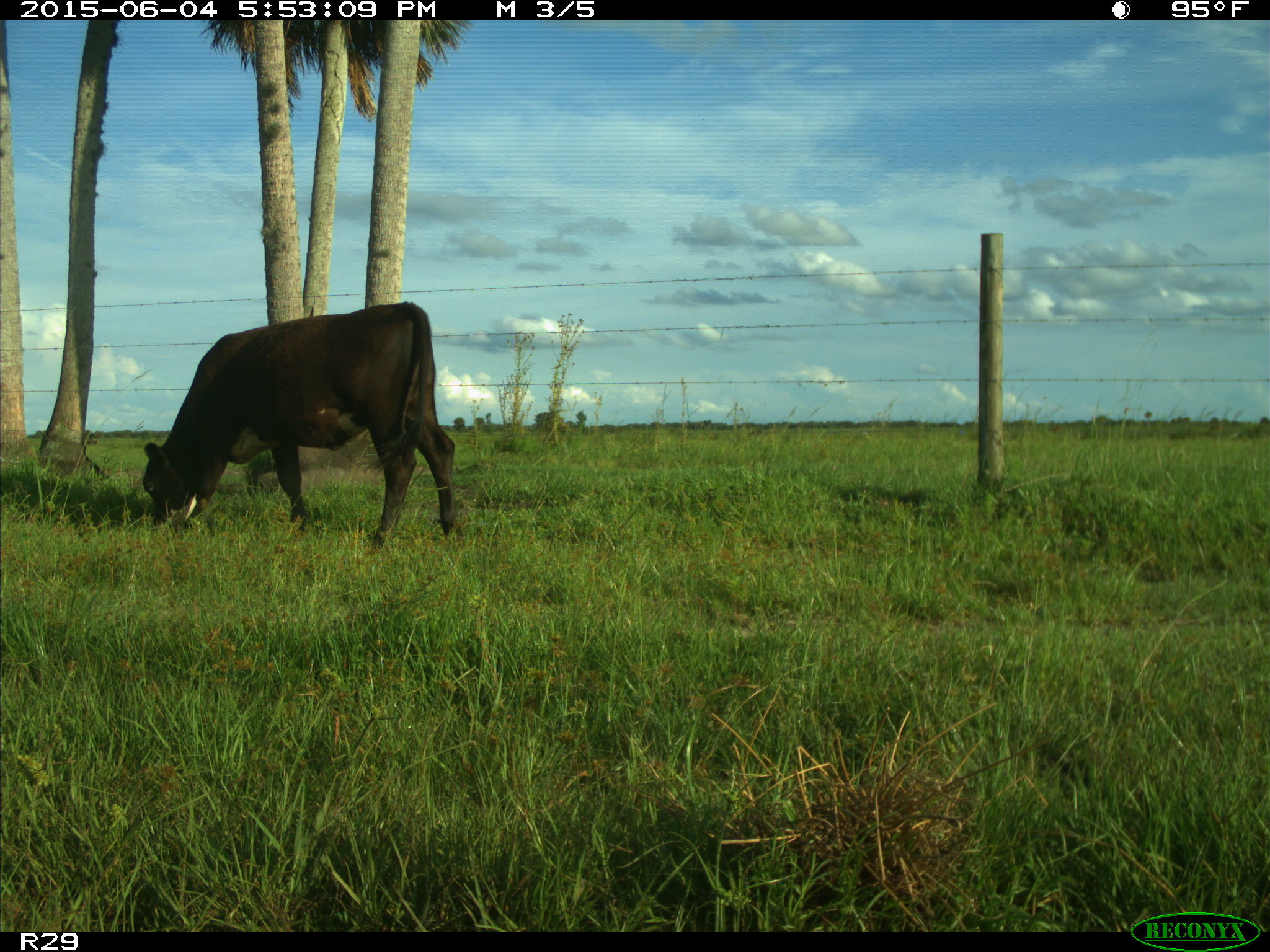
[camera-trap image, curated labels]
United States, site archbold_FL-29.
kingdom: Animalia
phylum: Chordata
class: Mammalia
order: Artiodactyla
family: Bovidae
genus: Bos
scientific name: Bos taurus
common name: domestic cow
Bos taurus (domestic cow).